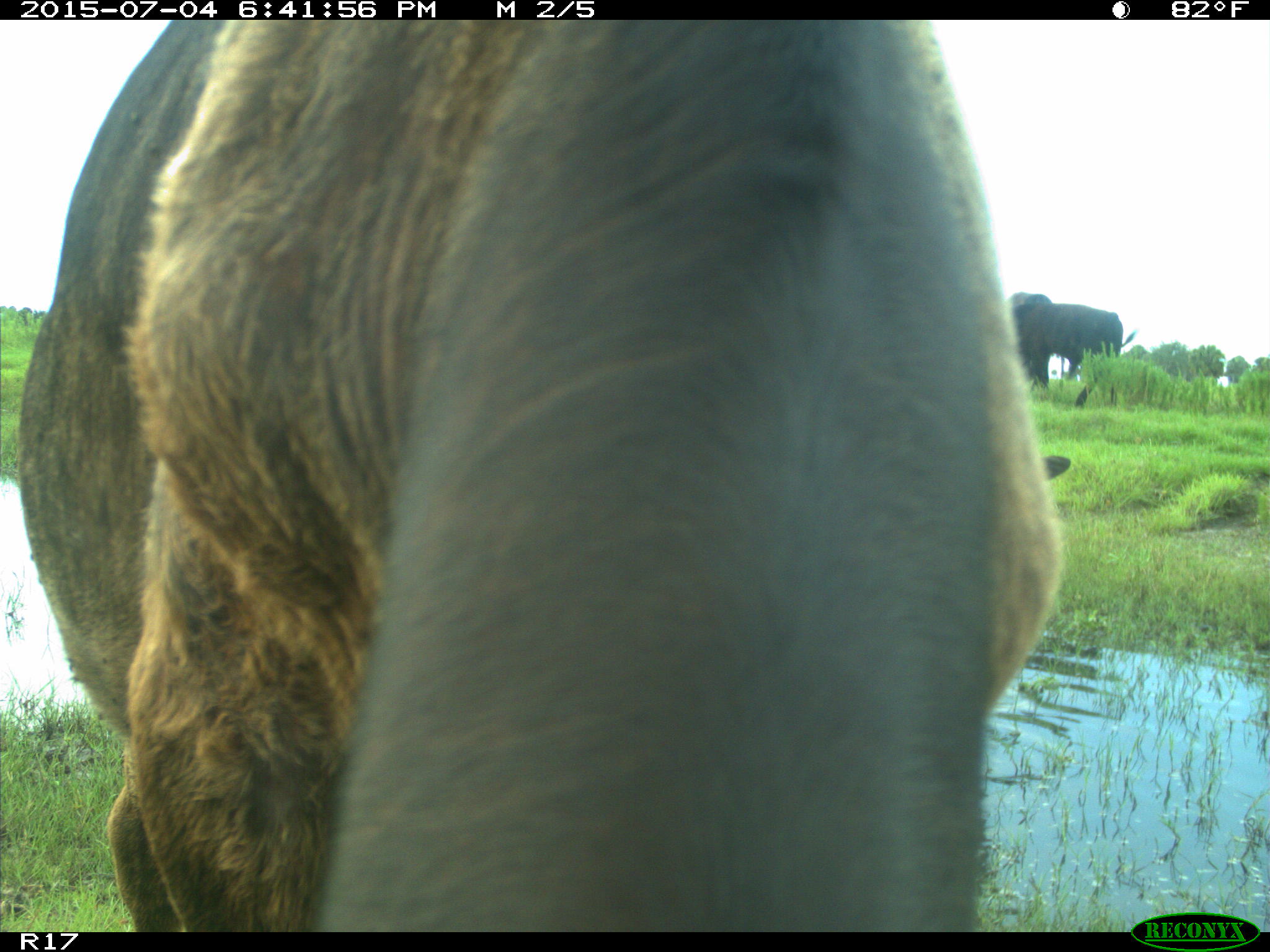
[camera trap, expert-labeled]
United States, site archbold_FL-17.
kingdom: Animalia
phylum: Chordata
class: Mammalia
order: Artiodactyla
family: Bovidae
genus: Bos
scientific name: Bos taurus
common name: domestic cow